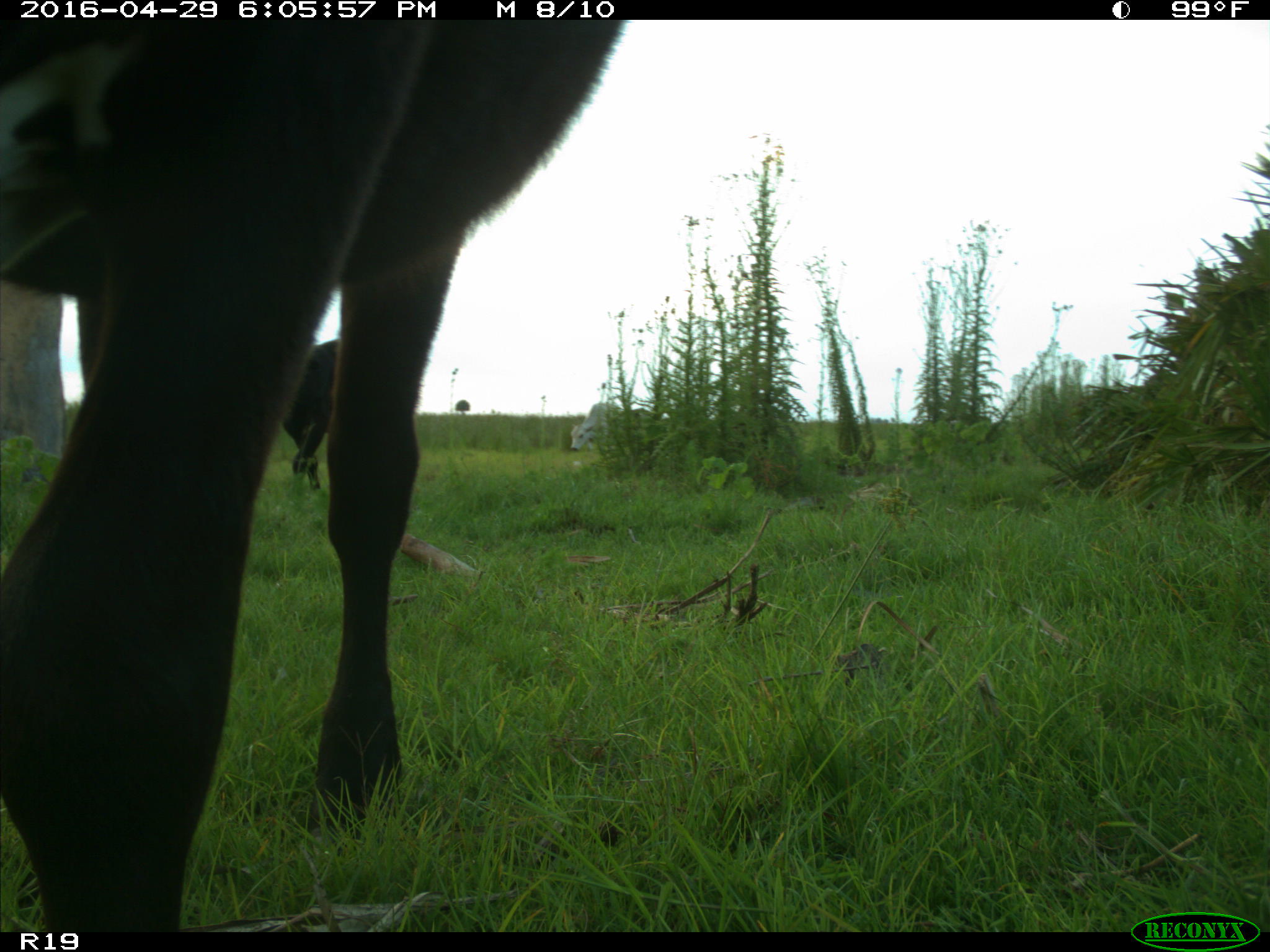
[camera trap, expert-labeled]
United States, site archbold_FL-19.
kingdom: Animalia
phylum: Chordata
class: Mammalia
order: Artiodactyla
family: Bovidae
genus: Bos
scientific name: Bos taurus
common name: domestic cow